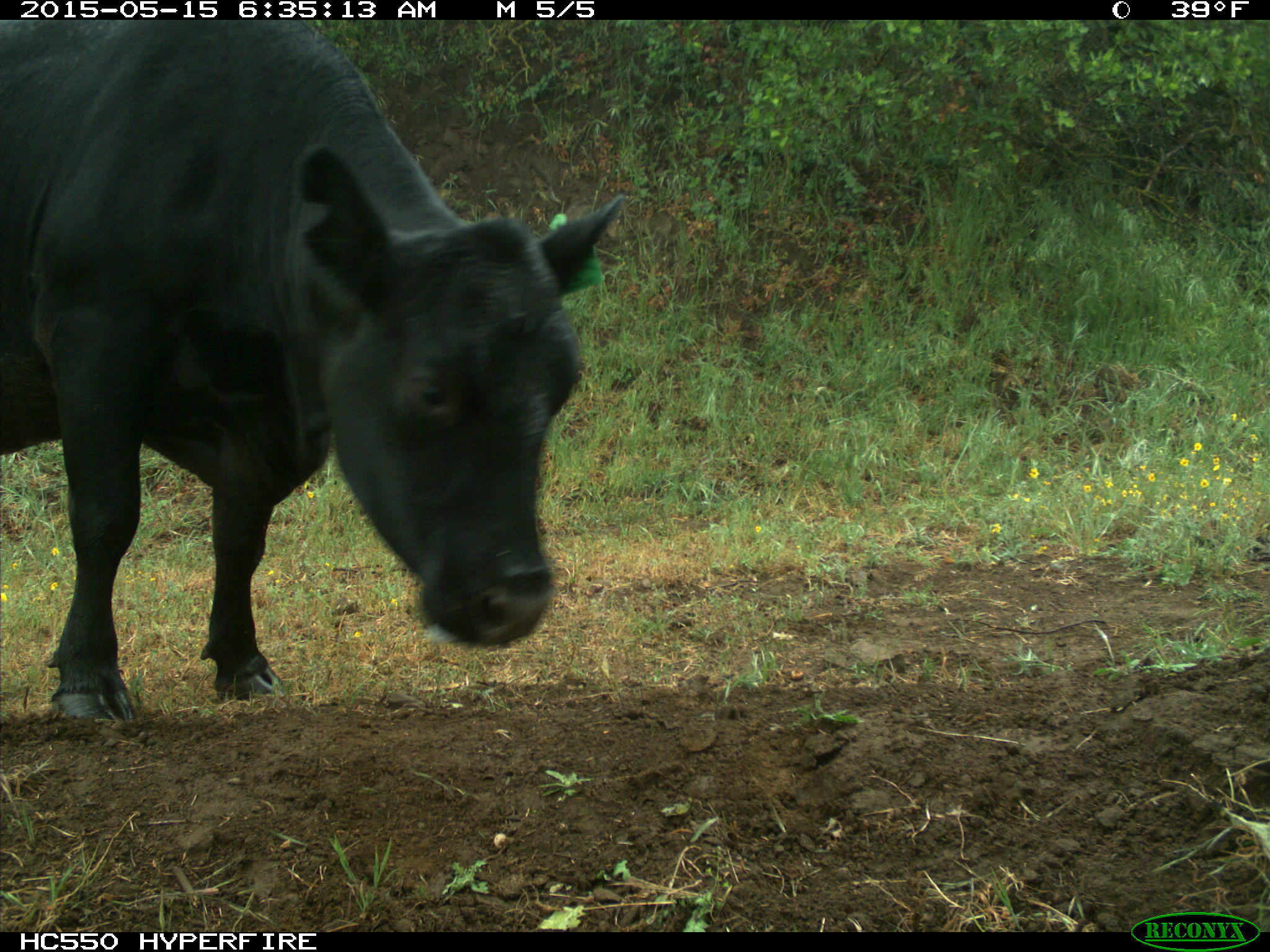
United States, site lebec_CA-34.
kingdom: Animalia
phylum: Chordata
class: Mammalia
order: Artiodactyla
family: Bovidae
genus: Bos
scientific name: Bos taurus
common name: domestic cow